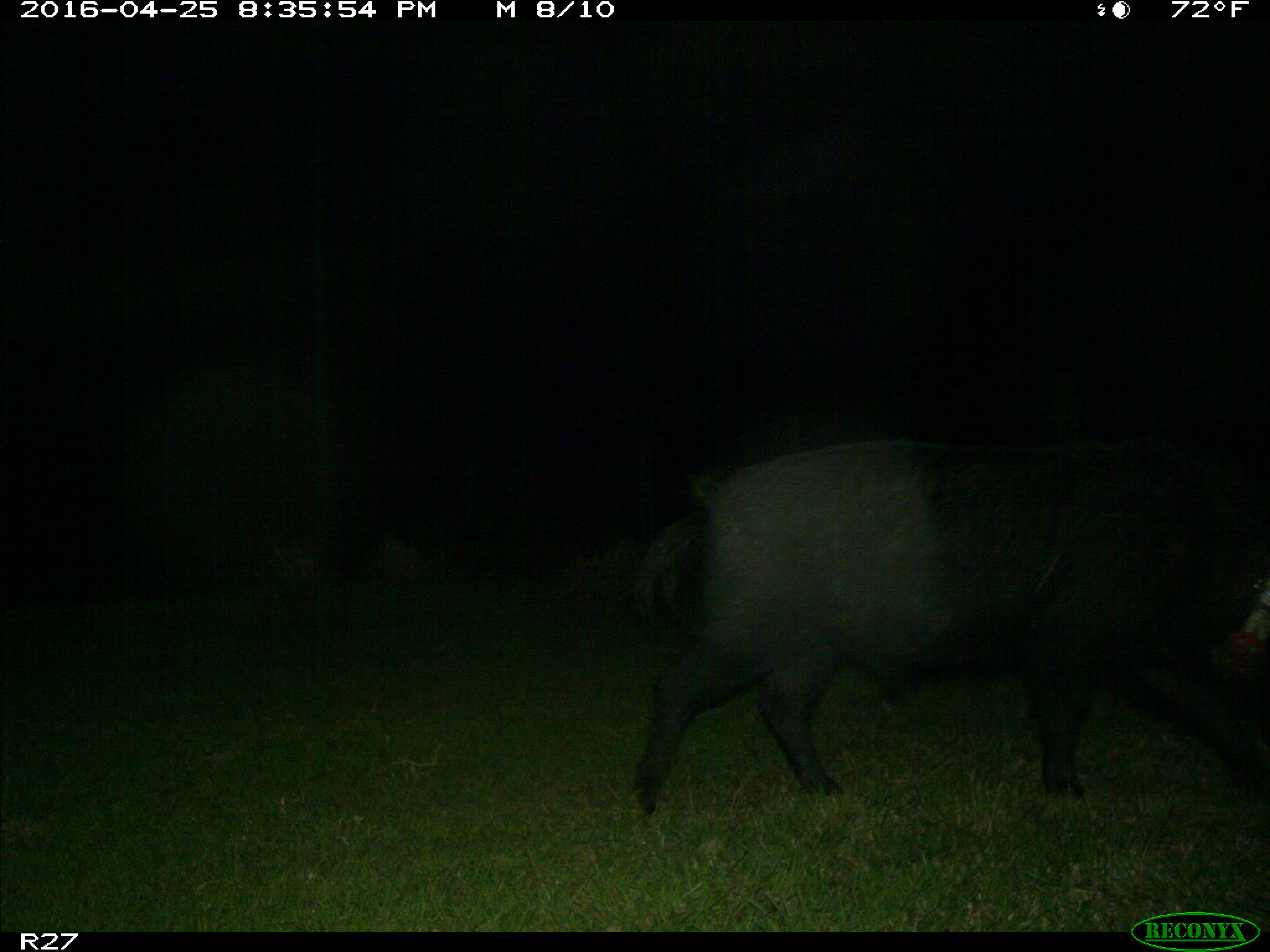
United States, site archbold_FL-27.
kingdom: Animalia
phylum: Chordata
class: Mammalia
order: Artiodactyla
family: Suidae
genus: Sus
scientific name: Sus scrofa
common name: wild boar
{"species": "Sus scrofa (wild boar)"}